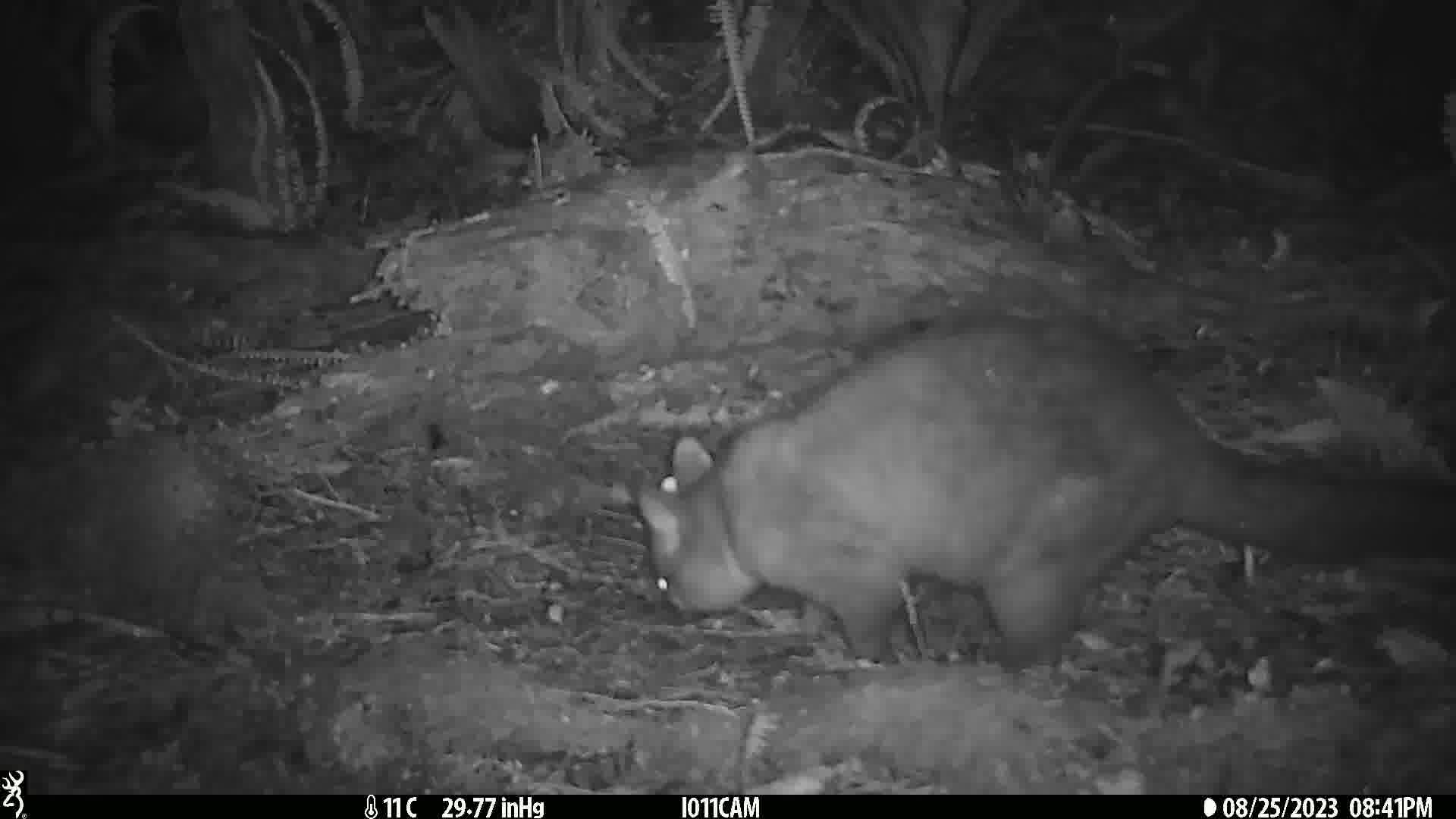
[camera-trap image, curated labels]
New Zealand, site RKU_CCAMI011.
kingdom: Animalia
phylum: Chordata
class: Mammalia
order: Diprotodontia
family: Phalangeridae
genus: Trichosurus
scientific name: Trichosurus vulpecula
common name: common brushtail possum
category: possum